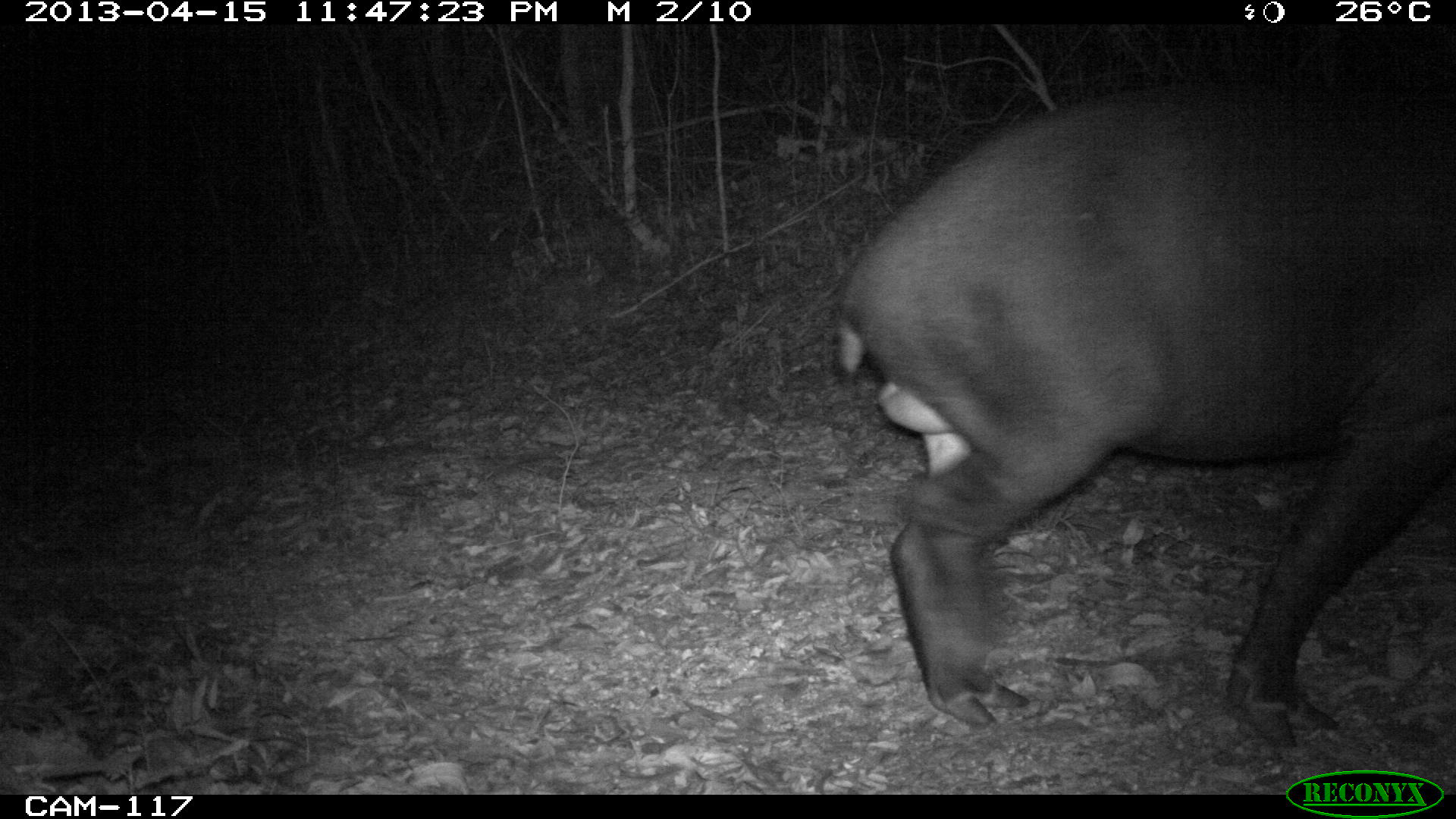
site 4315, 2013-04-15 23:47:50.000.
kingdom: Animalia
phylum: Chordata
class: Mammalia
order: Perissodactyla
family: Tapiridae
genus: Tapirus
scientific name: Tapirus bairdii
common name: baird's tapir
Tapirus bairdii (baird's tapir), count 1, sex male.